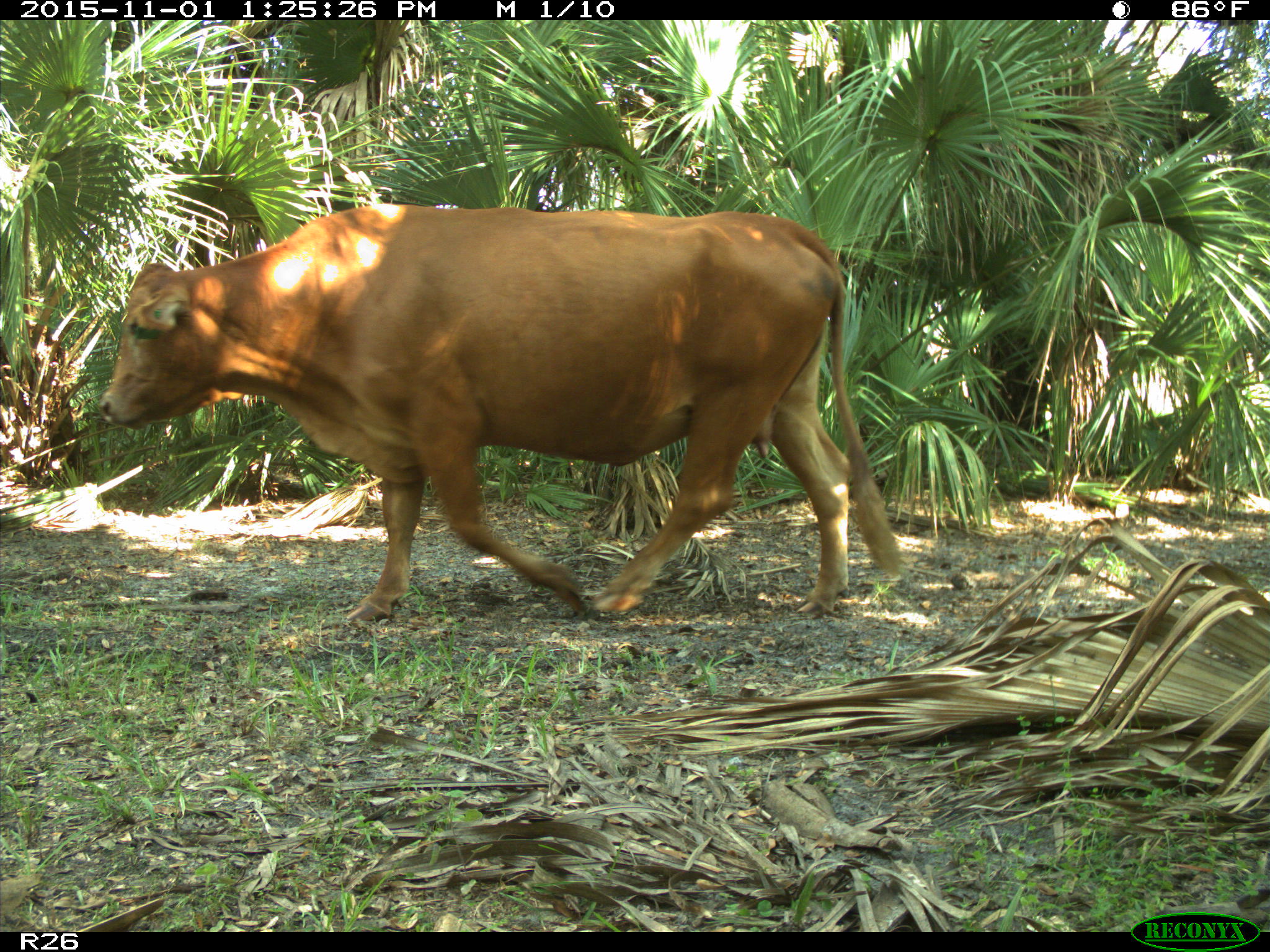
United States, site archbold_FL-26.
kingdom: Animalia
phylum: Chordata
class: Mammalia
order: Artiodactyla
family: Bovidae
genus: Bos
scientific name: Bos taurus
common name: domestic cow